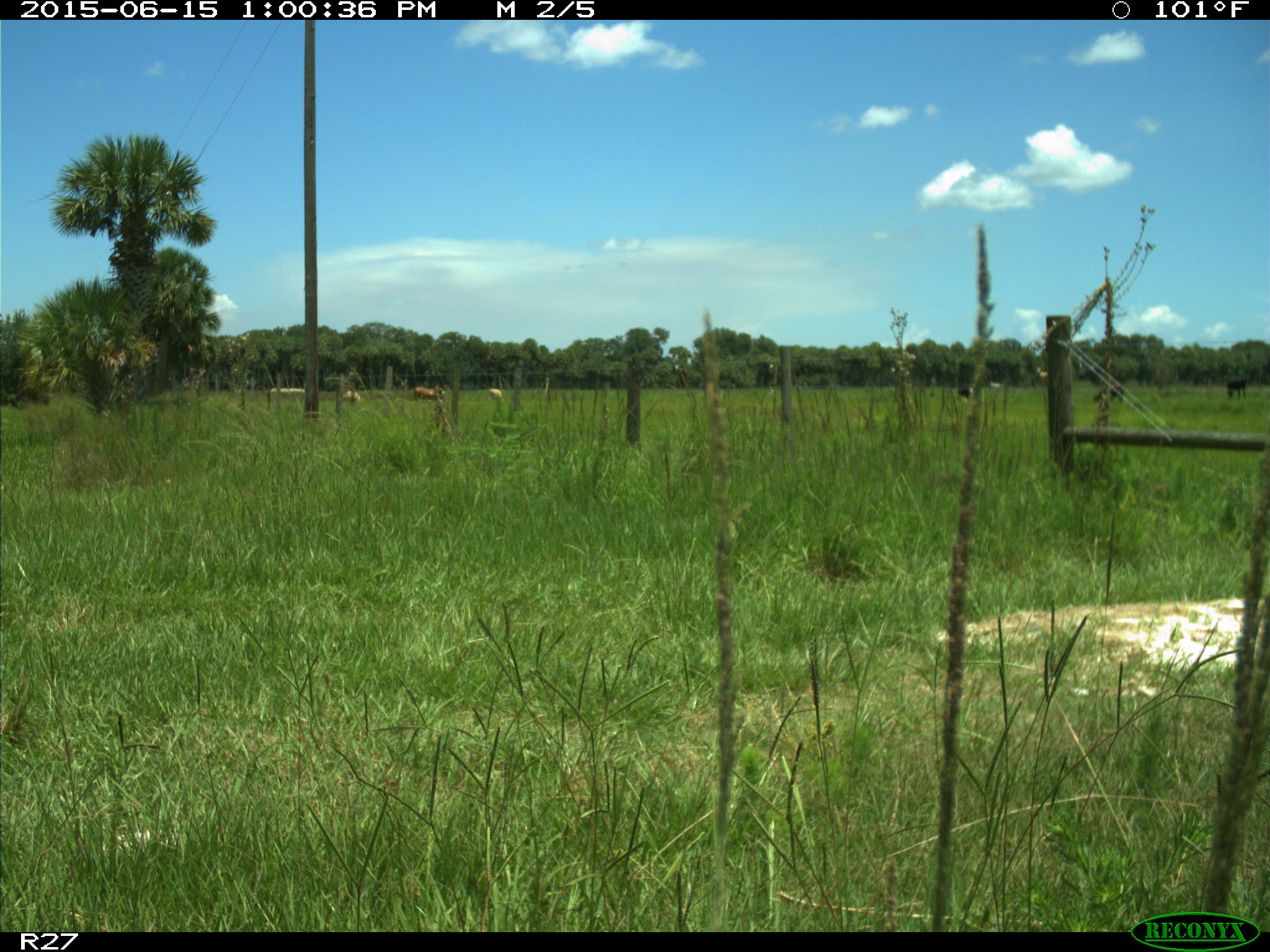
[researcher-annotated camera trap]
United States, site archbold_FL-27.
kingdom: Animalia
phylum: Chordata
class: Mammalia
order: Artiodactyla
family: Bovidae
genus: Bos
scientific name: Bos taurus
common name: domestic cow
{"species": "Bos taurus (domestic cow)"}